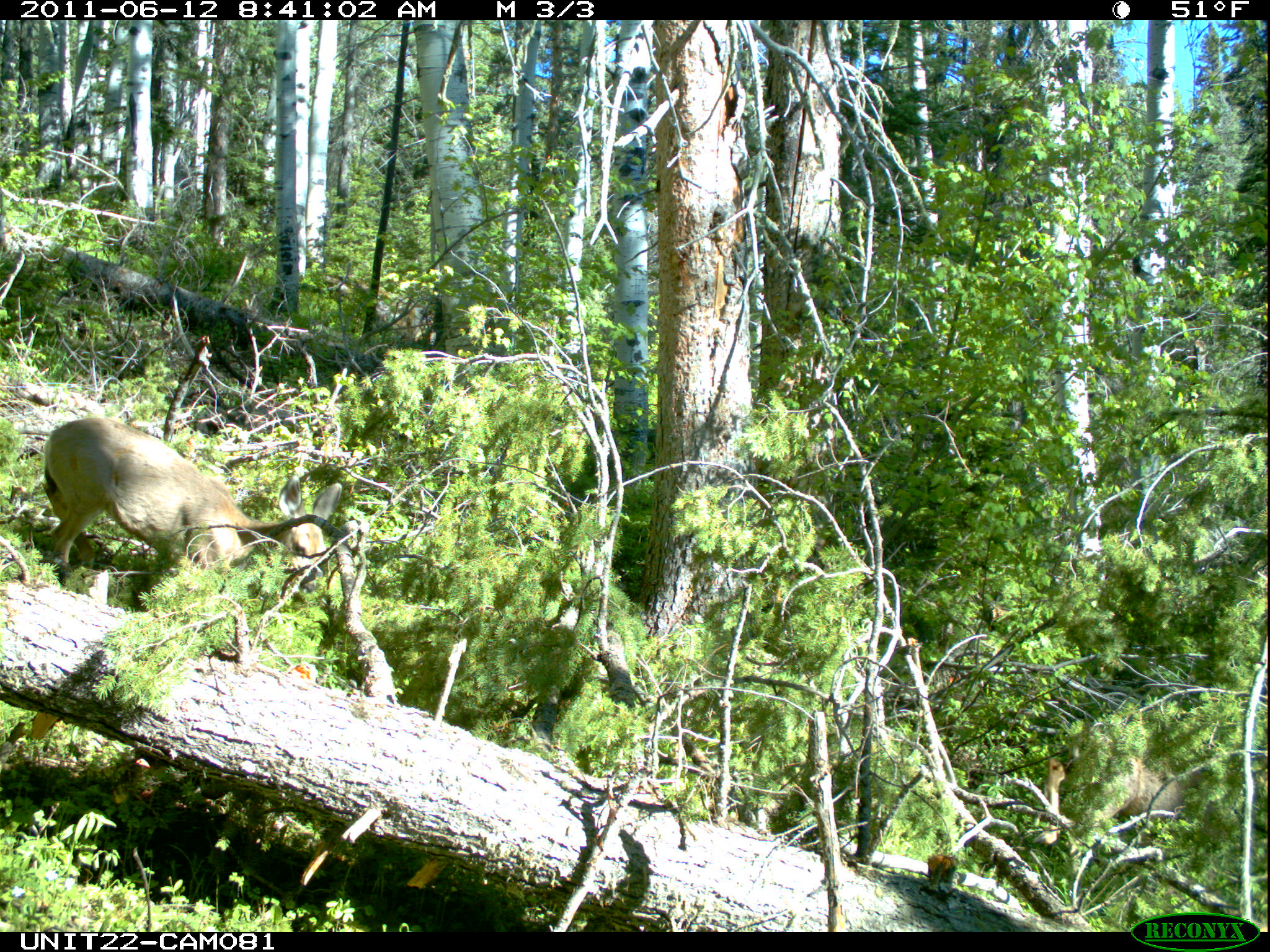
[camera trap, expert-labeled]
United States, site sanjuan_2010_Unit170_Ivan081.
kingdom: Animalia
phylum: Chordata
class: Mammalia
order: Artiodactyla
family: Cervidae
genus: Odocoileus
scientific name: Odocoileus hemionus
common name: mule deer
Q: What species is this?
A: Odocoileus hemionus (mule deer).